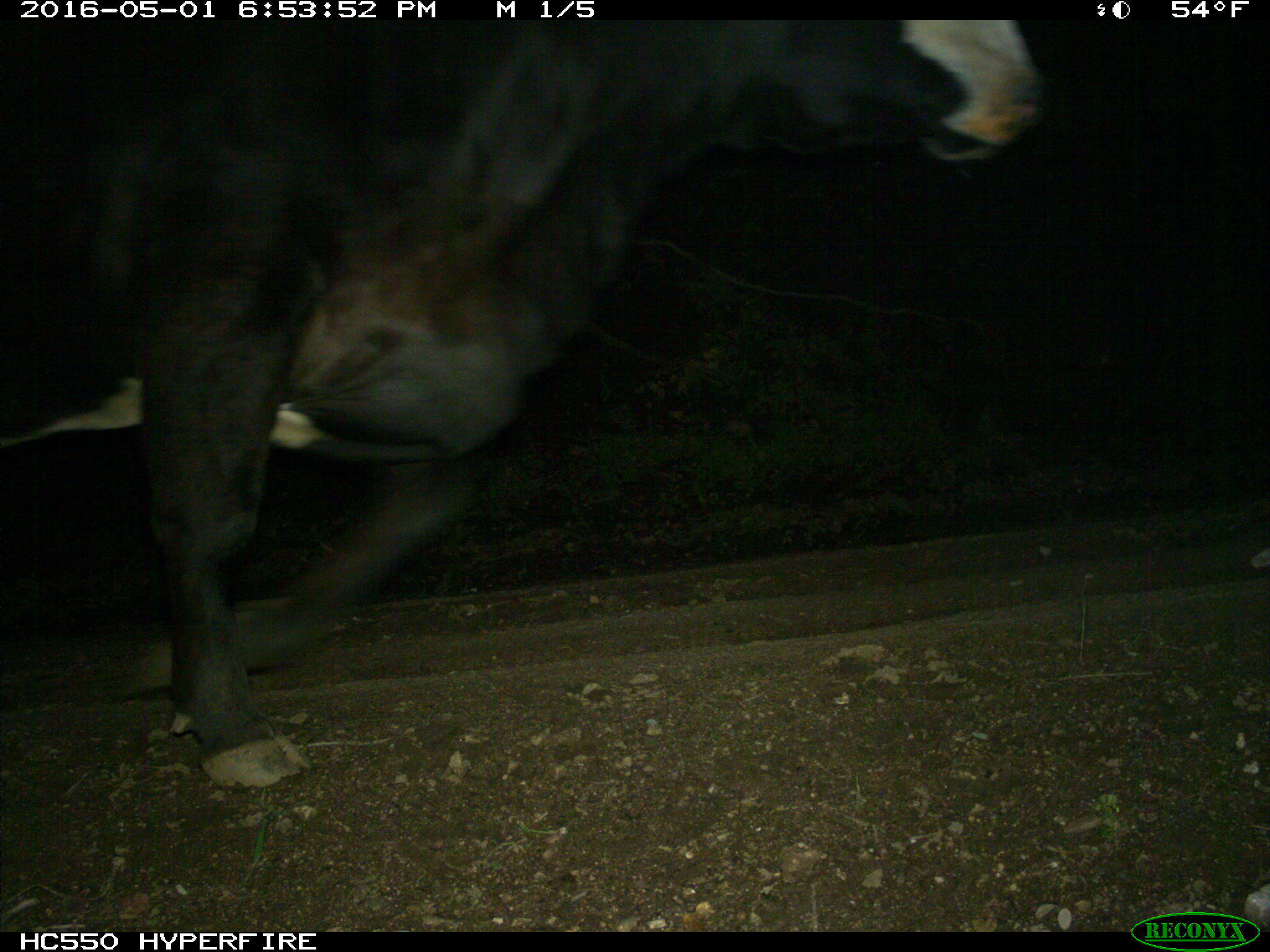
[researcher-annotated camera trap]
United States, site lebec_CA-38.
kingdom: Animalia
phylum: Chordata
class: Mammalia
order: Artiodactyla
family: Bovidae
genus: Bos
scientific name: Bos taurus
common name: domestic cow